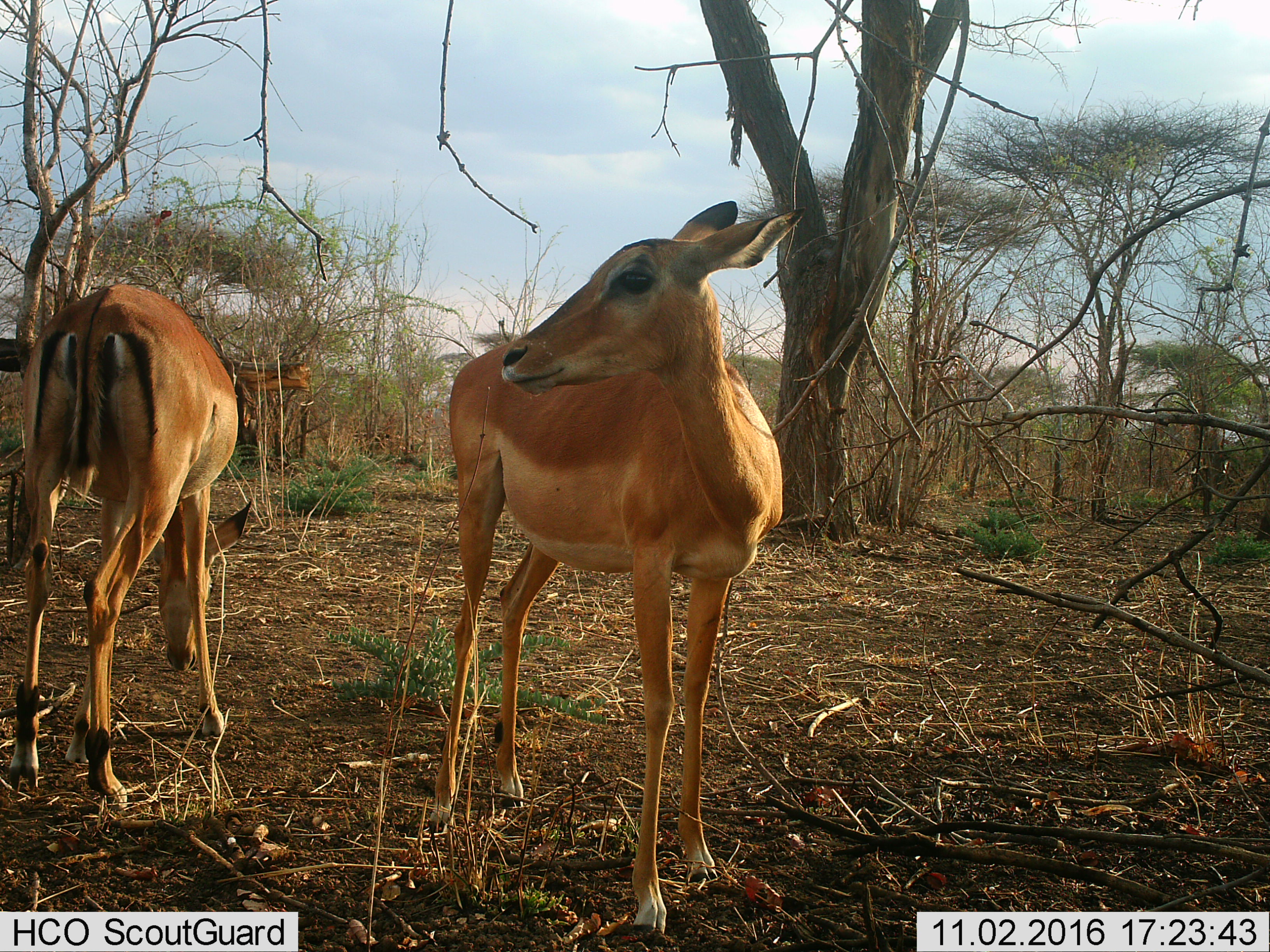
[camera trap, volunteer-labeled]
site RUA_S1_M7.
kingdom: Animalia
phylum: Chordata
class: Mammalia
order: Artiodactyla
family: Bovidae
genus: Aepyceros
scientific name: Aepyceros melampus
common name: impala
Impala (Aepyceros melampus), count 2. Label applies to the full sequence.